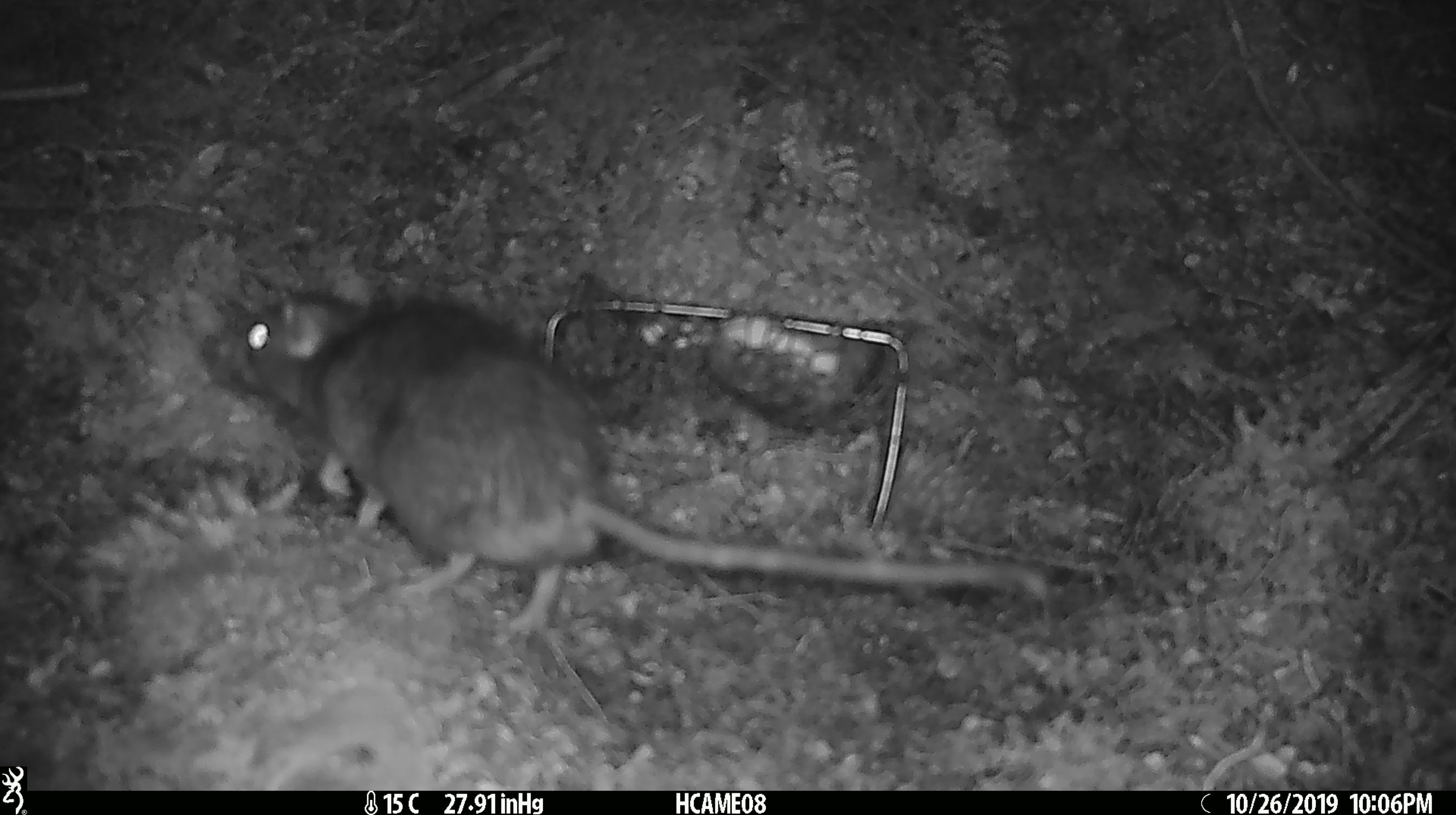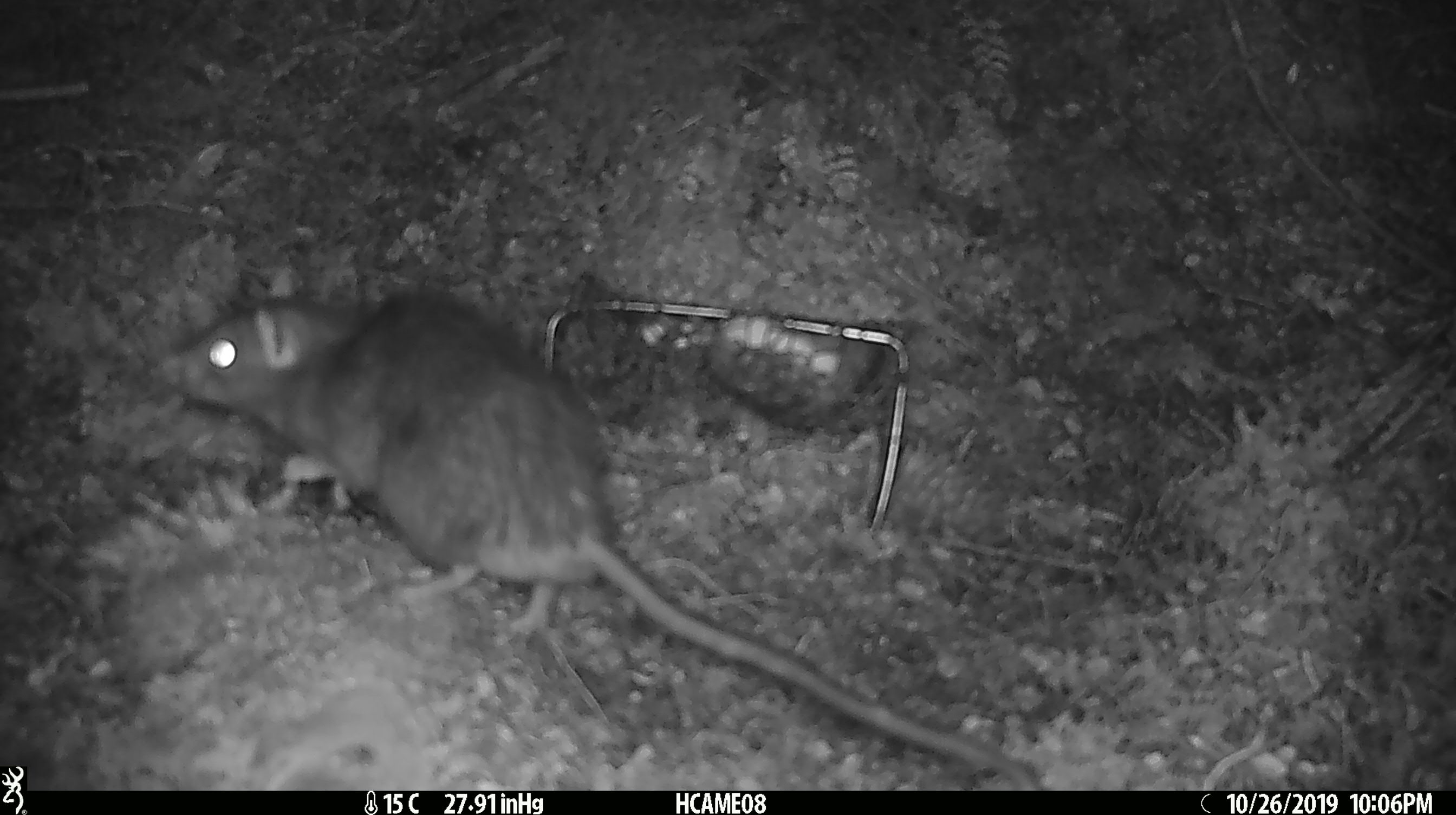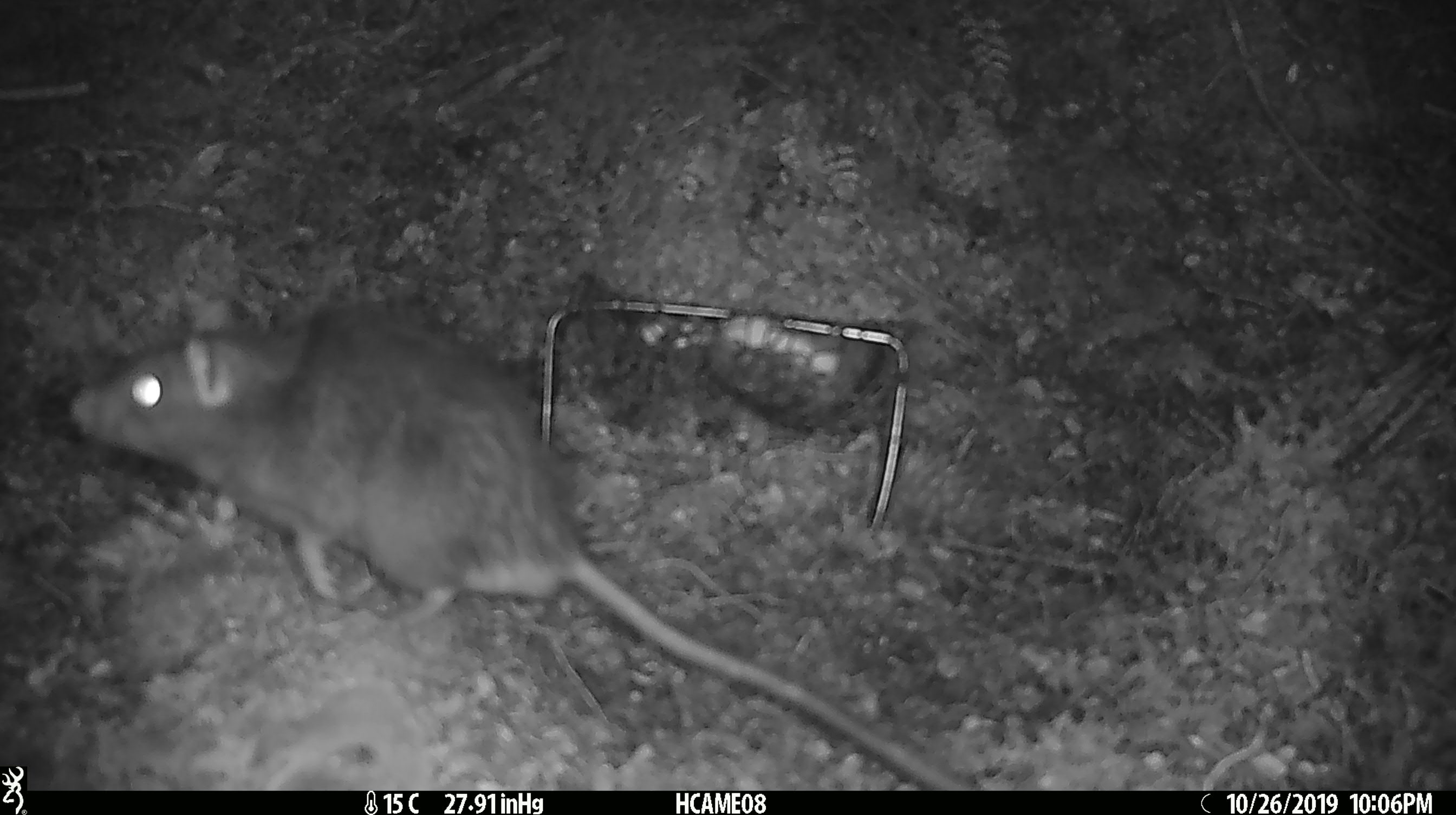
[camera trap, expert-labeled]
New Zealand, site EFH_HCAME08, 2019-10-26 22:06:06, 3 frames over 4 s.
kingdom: Animalia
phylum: Chordata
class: Mammalia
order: Rodentia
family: Muridae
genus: Rattus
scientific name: Rattus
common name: rat